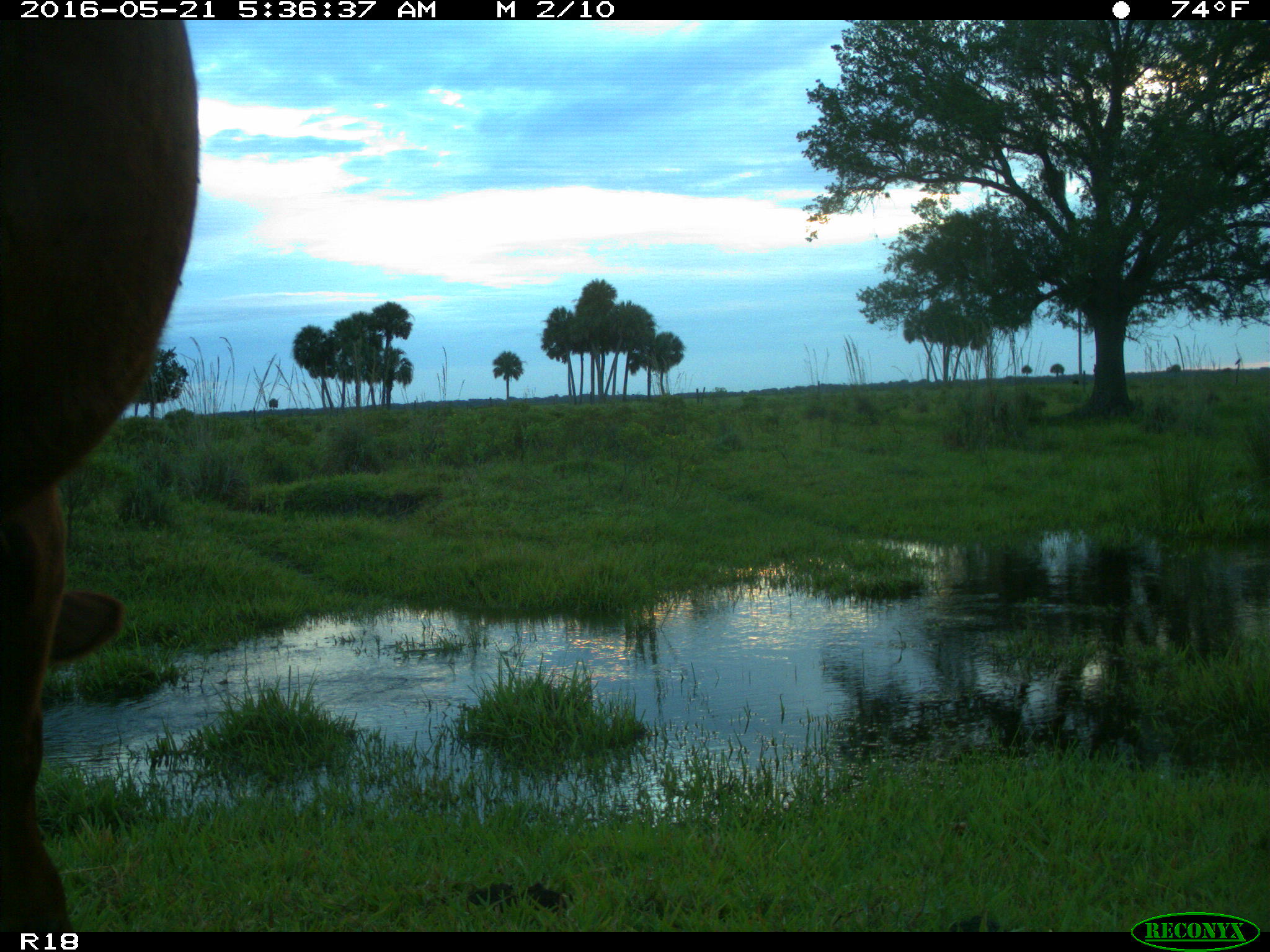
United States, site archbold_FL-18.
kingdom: Animalia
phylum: Chordata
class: Mammalia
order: Artiodactyla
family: Bovidae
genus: Bos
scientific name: Bos taurus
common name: domestic cow